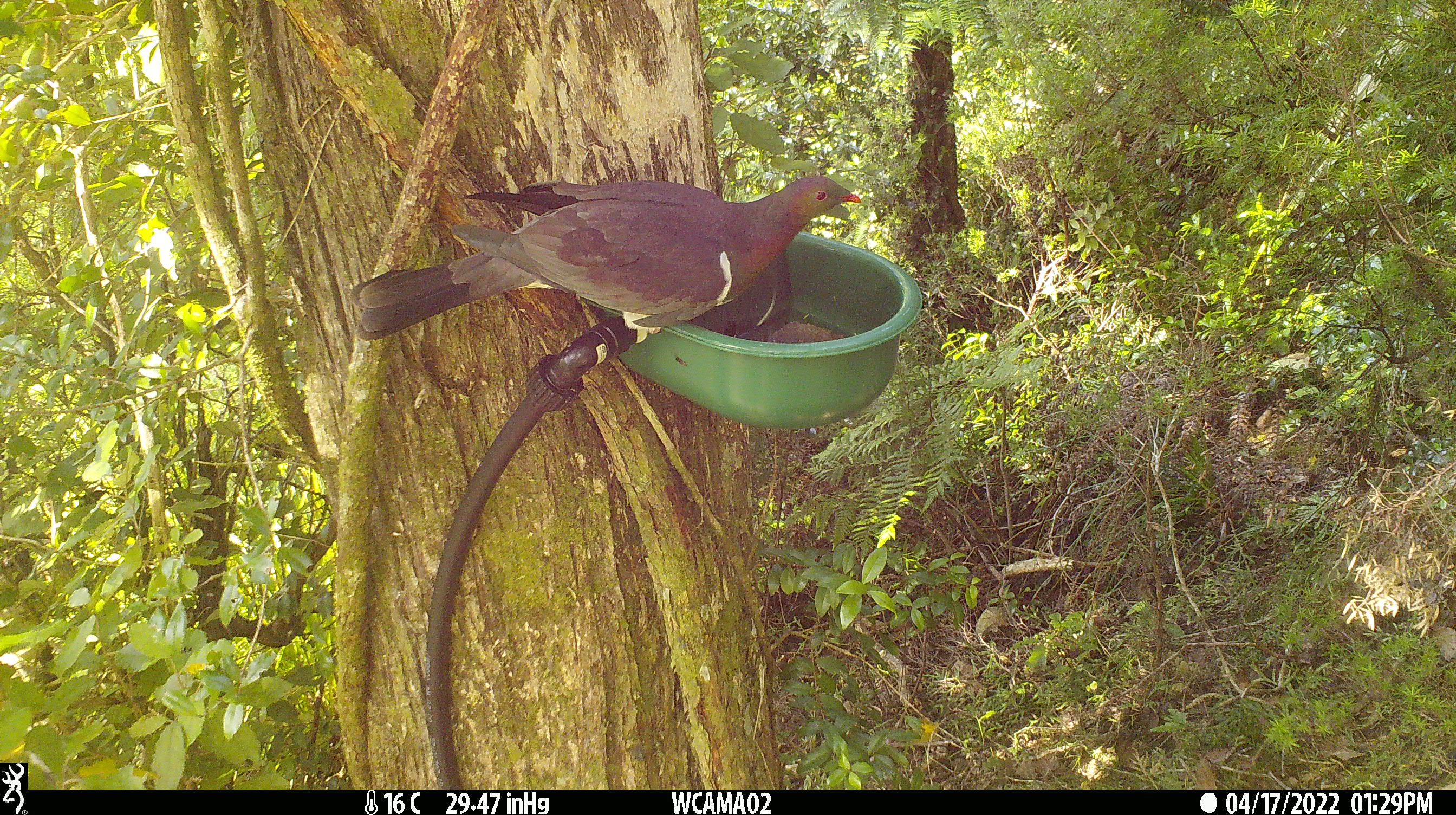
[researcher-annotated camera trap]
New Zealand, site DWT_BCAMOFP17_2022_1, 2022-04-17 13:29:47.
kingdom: Animalia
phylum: Chordata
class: Aves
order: Columbiformes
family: Columbidae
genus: Hemiphaga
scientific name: Hemiphaga novaeseelandiae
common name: new zealand pigeon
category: kereru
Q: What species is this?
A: Kereru (new zealand pigeon) (Hemiphaga novaeseelandiae).